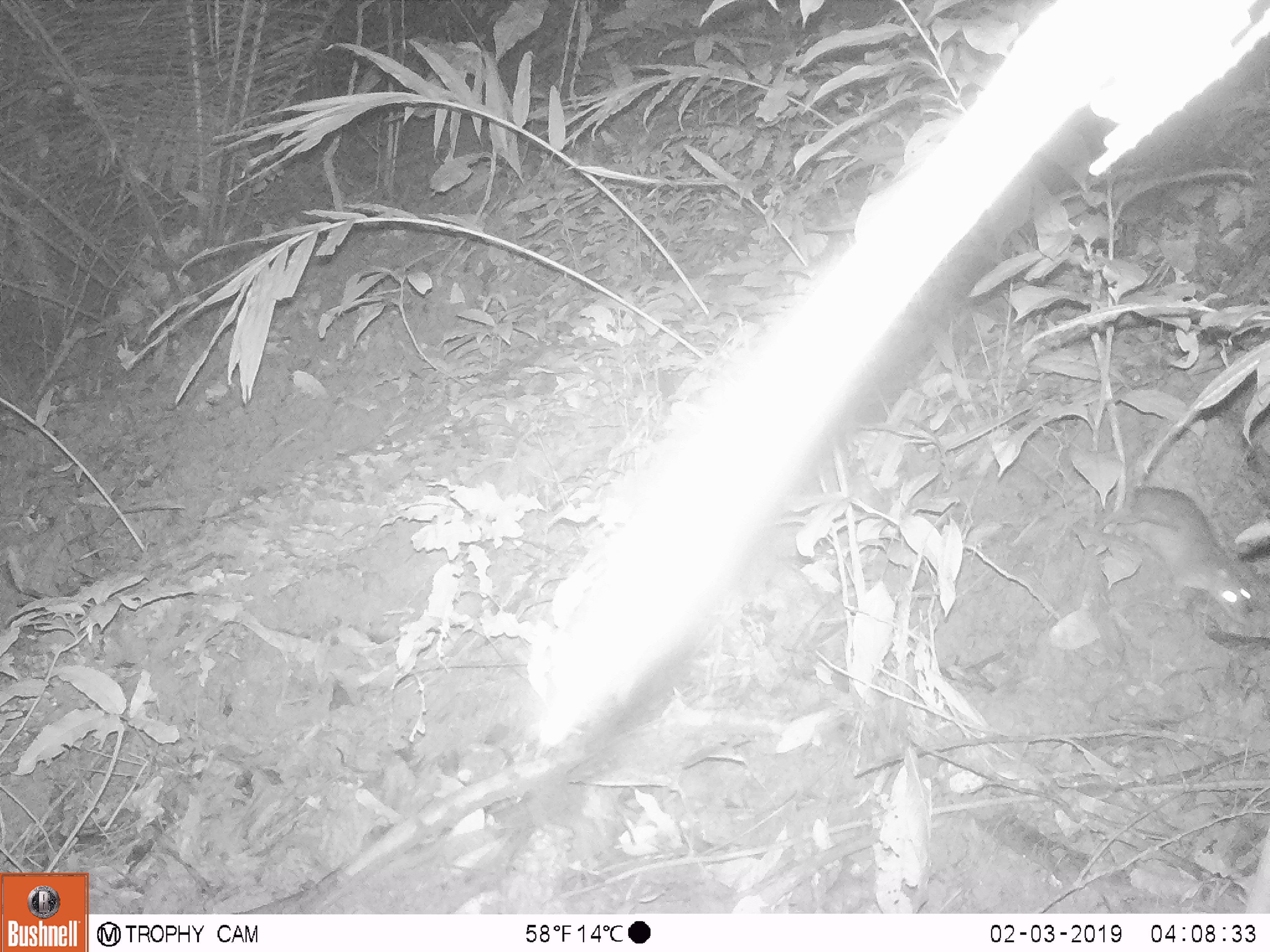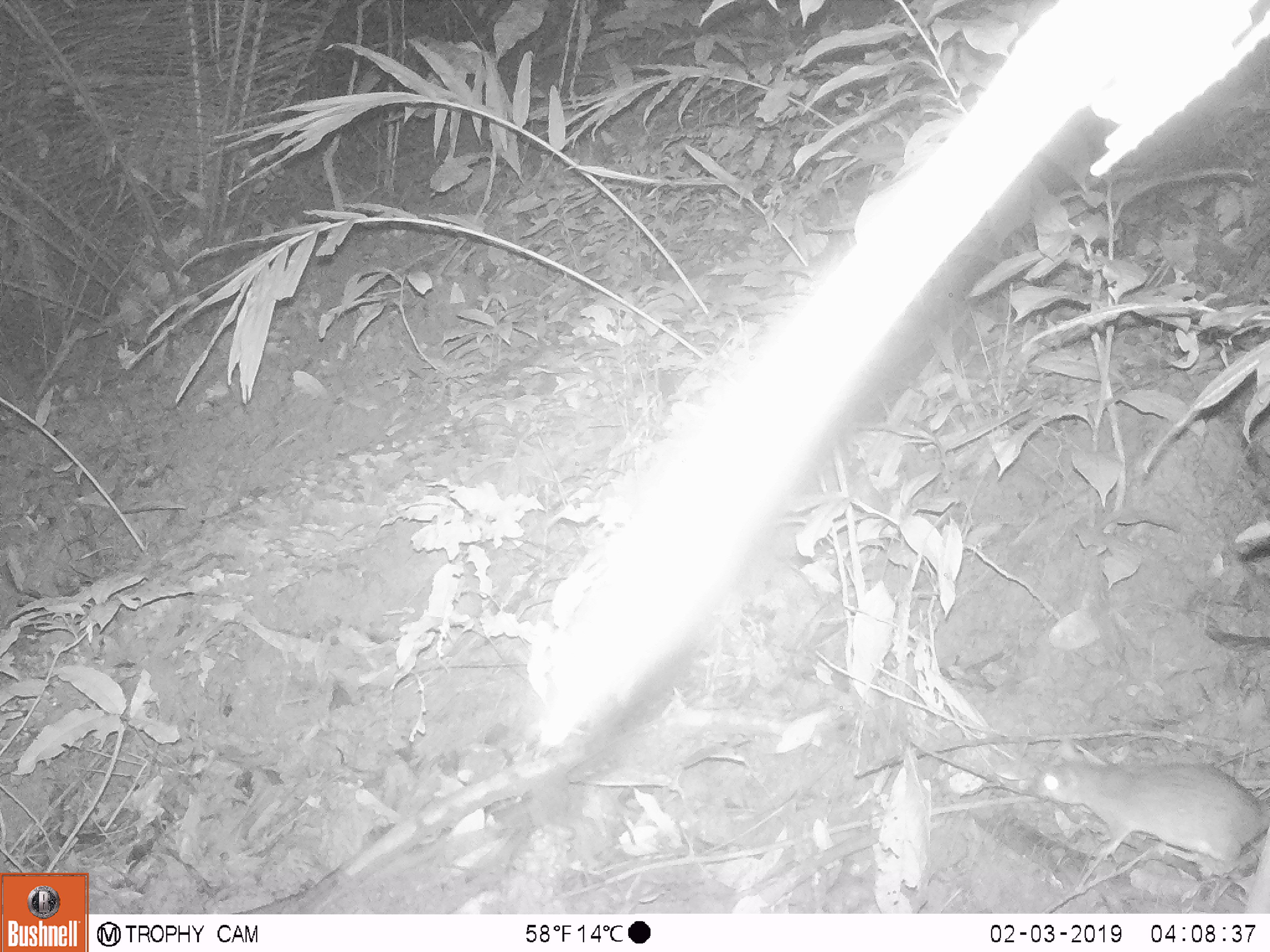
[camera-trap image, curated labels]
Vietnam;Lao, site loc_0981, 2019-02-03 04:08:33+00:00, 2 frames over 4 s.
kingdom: Animalia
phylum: Chordata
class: Mammalia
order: Rodentia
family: Muridae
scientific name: Muridae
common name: old-world mice and rats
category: unidentified murid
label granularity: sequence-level